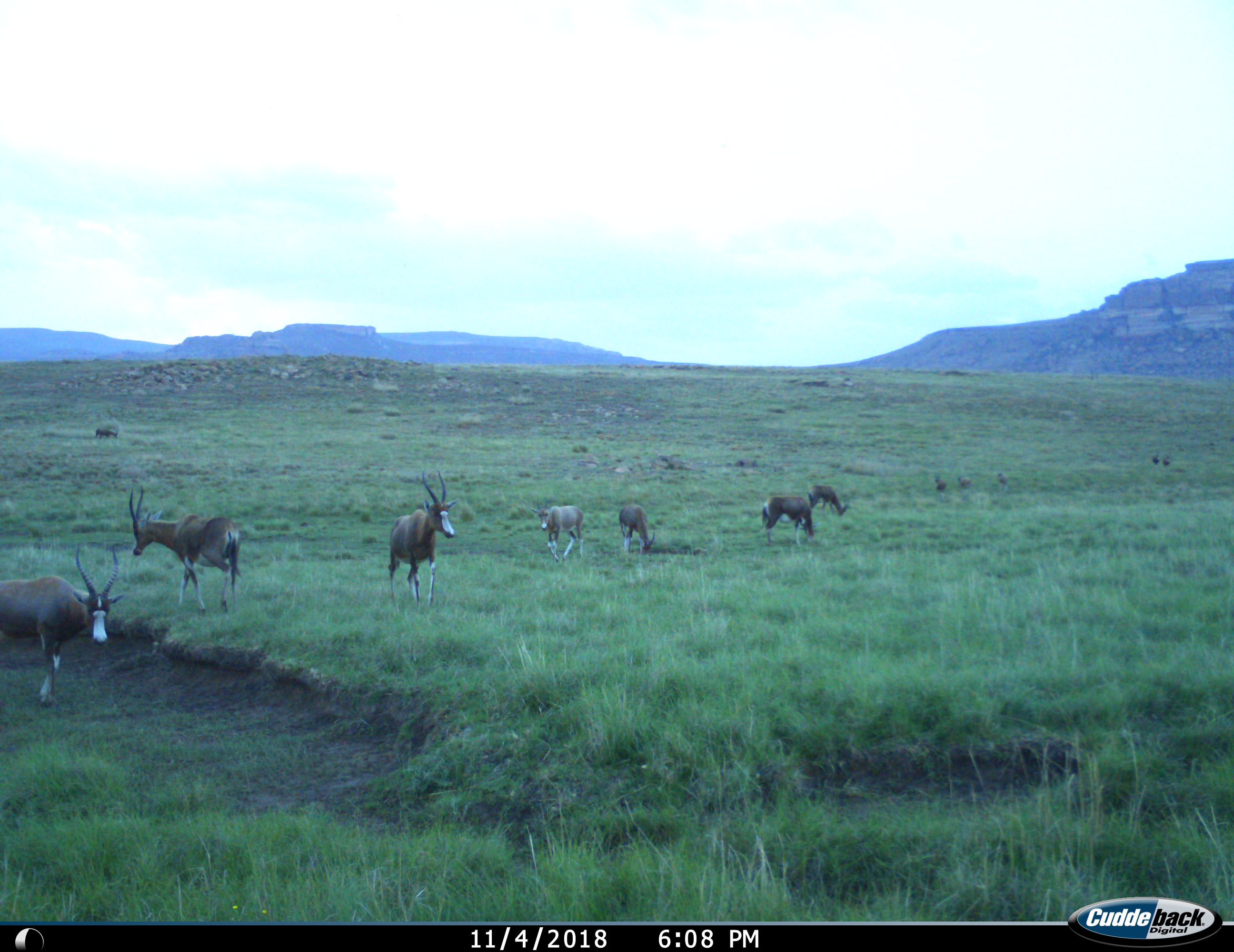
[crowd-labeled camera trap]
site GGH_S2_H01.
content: unidentified animal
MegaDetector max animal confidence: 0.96